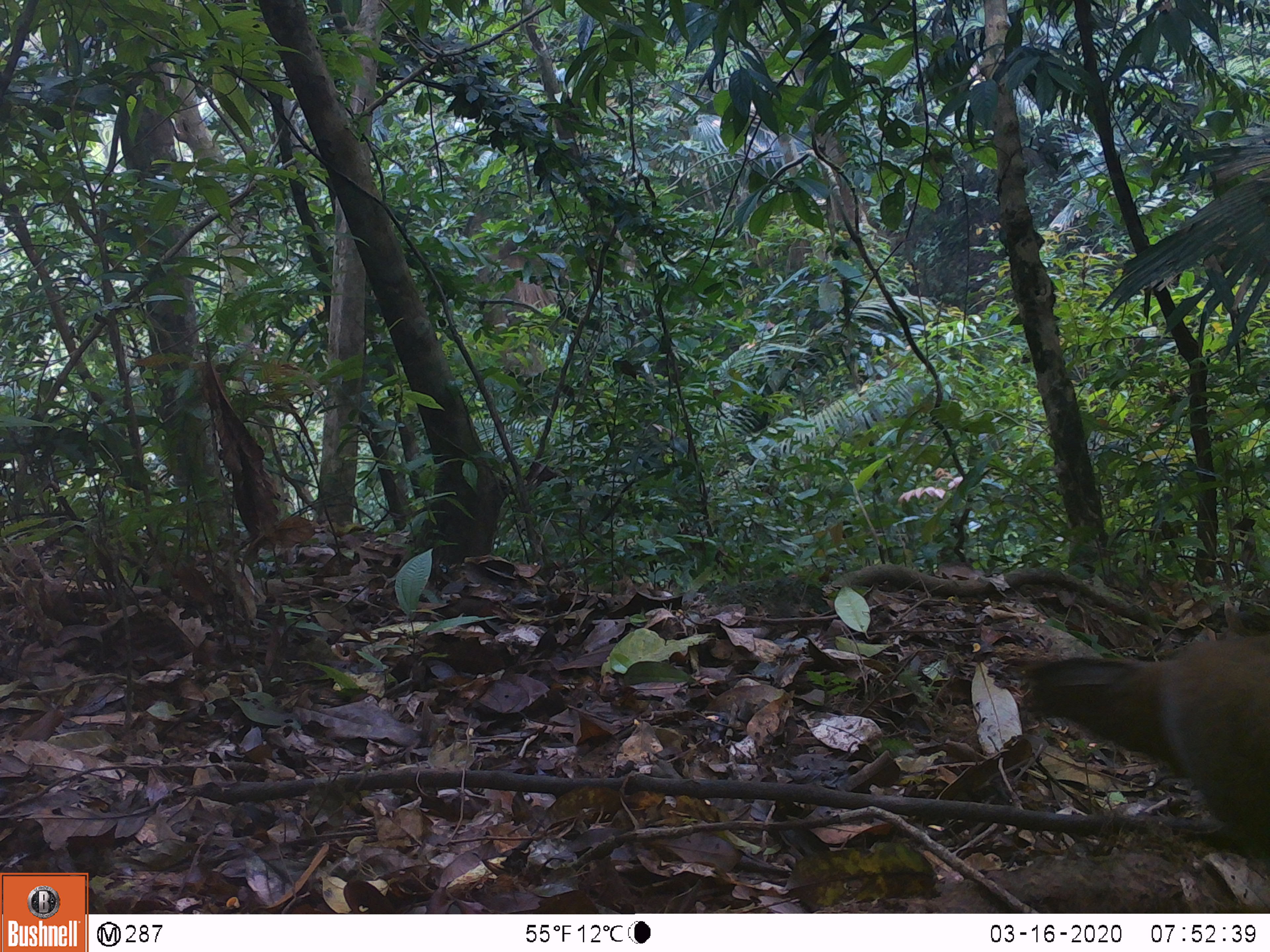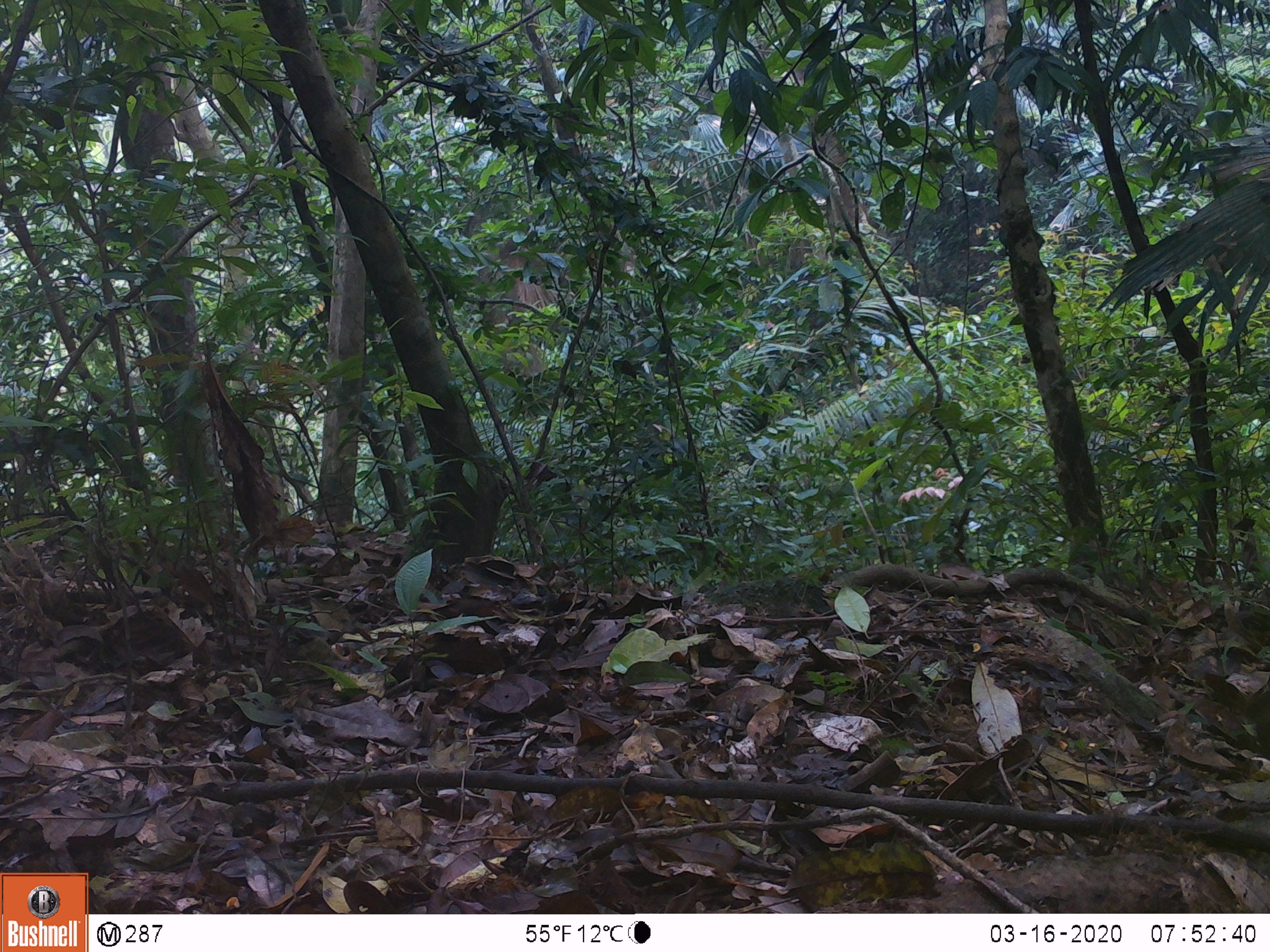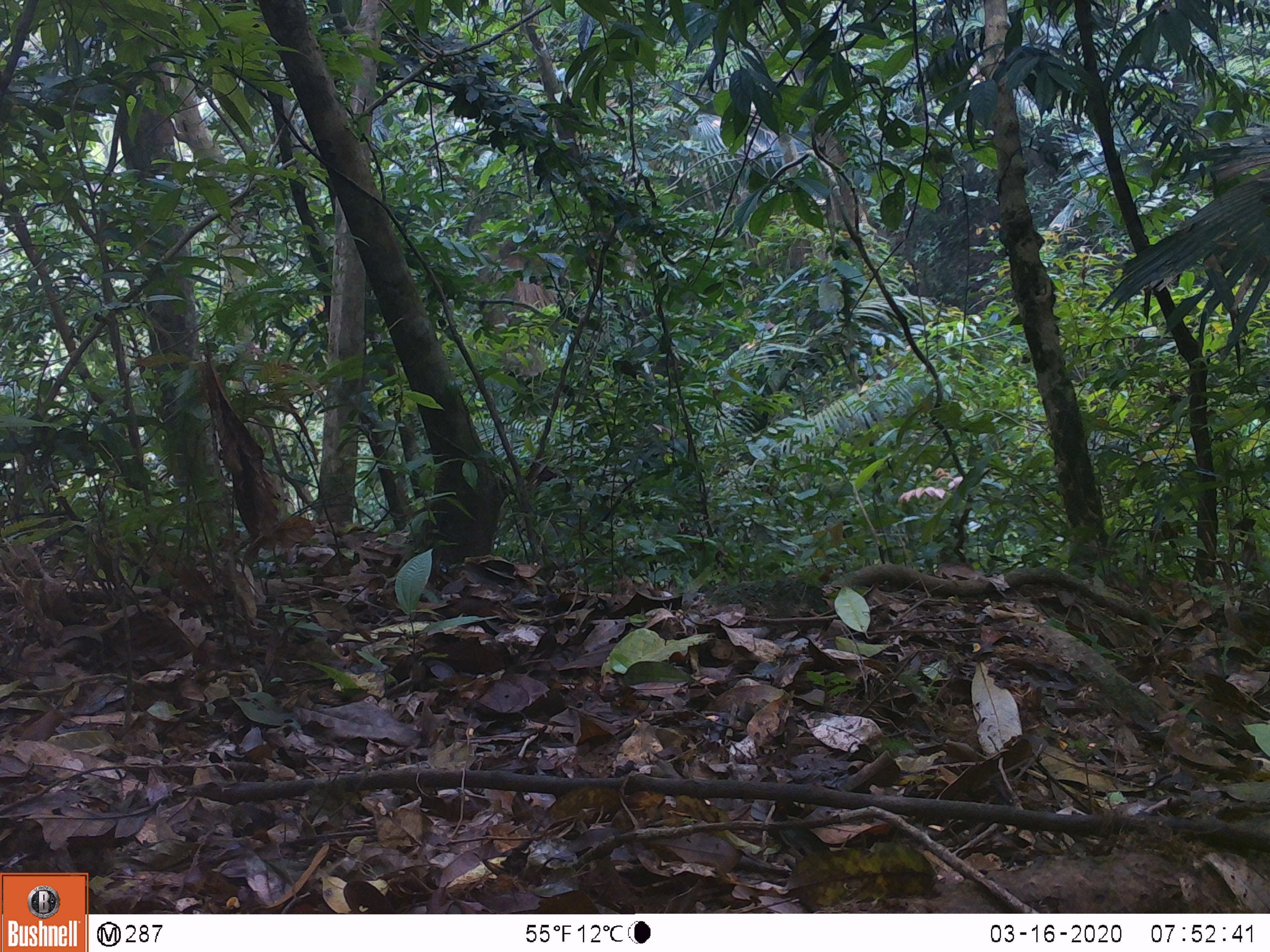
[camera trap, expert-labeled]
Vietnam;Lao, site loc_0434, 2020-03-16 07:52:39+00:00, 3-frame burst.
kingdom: Animalia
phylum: Chordata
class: Aves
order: Galliformes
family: Phasianidae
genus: Lophura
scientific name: Lophura nycthemera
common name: silver pheasant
Silver pheasant (Lophura nycthemera). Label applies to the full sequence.